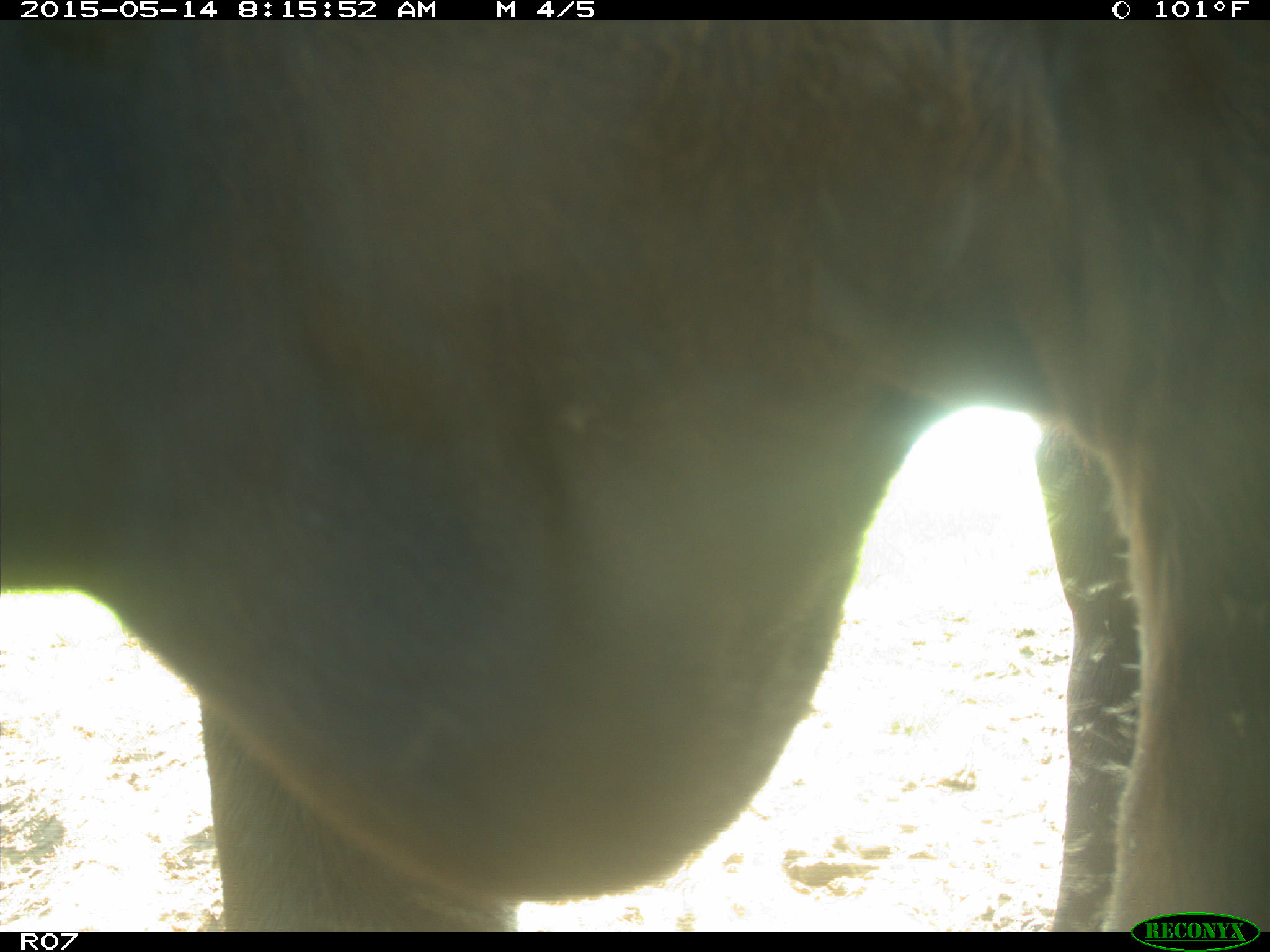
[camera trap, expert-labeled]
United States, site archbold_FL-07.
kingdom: Animalia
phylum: Chordata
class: Mammalia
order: Artiodactyla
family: Bovidae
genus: Bos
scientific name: Bos taurus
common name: domestic cow